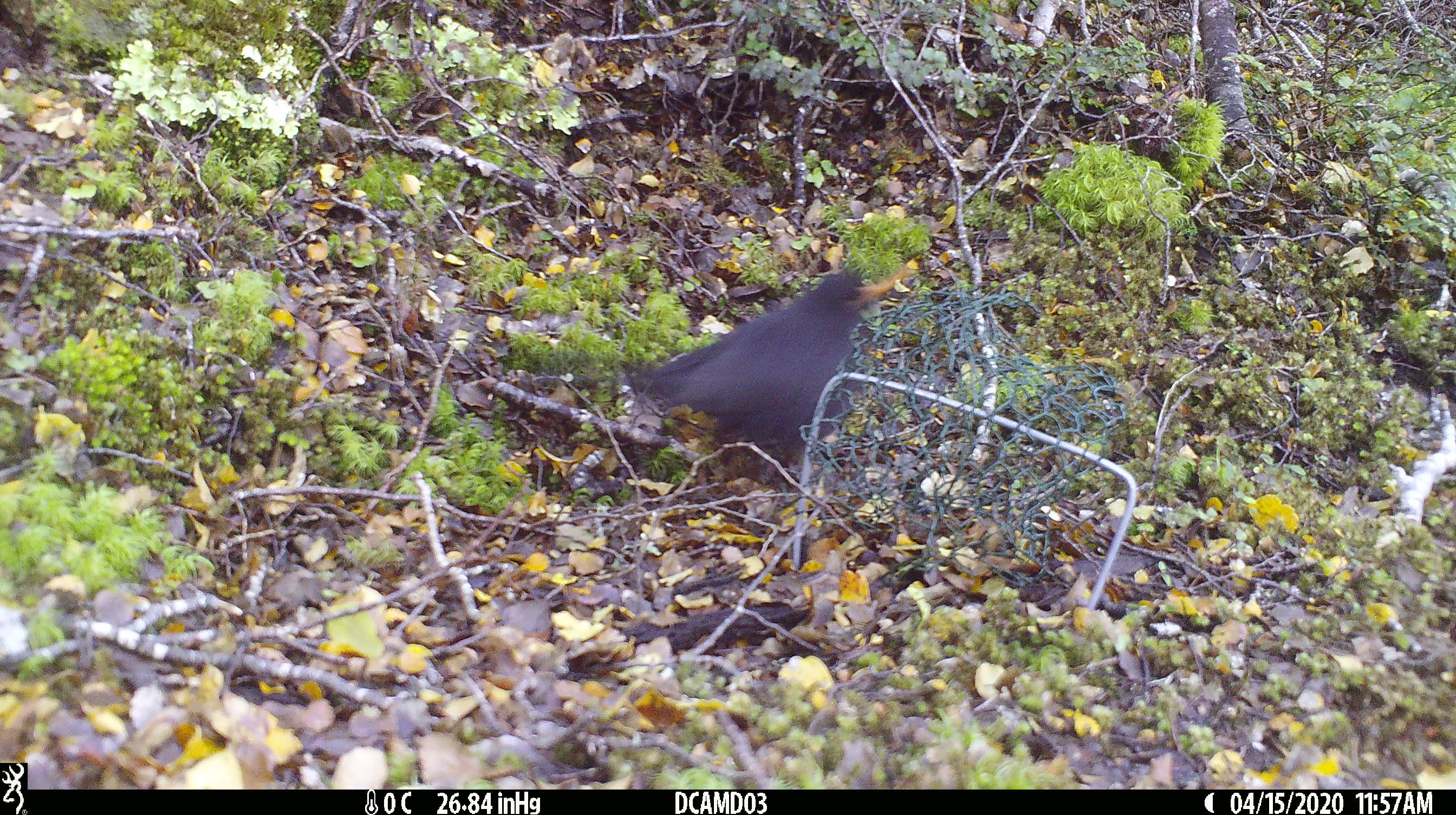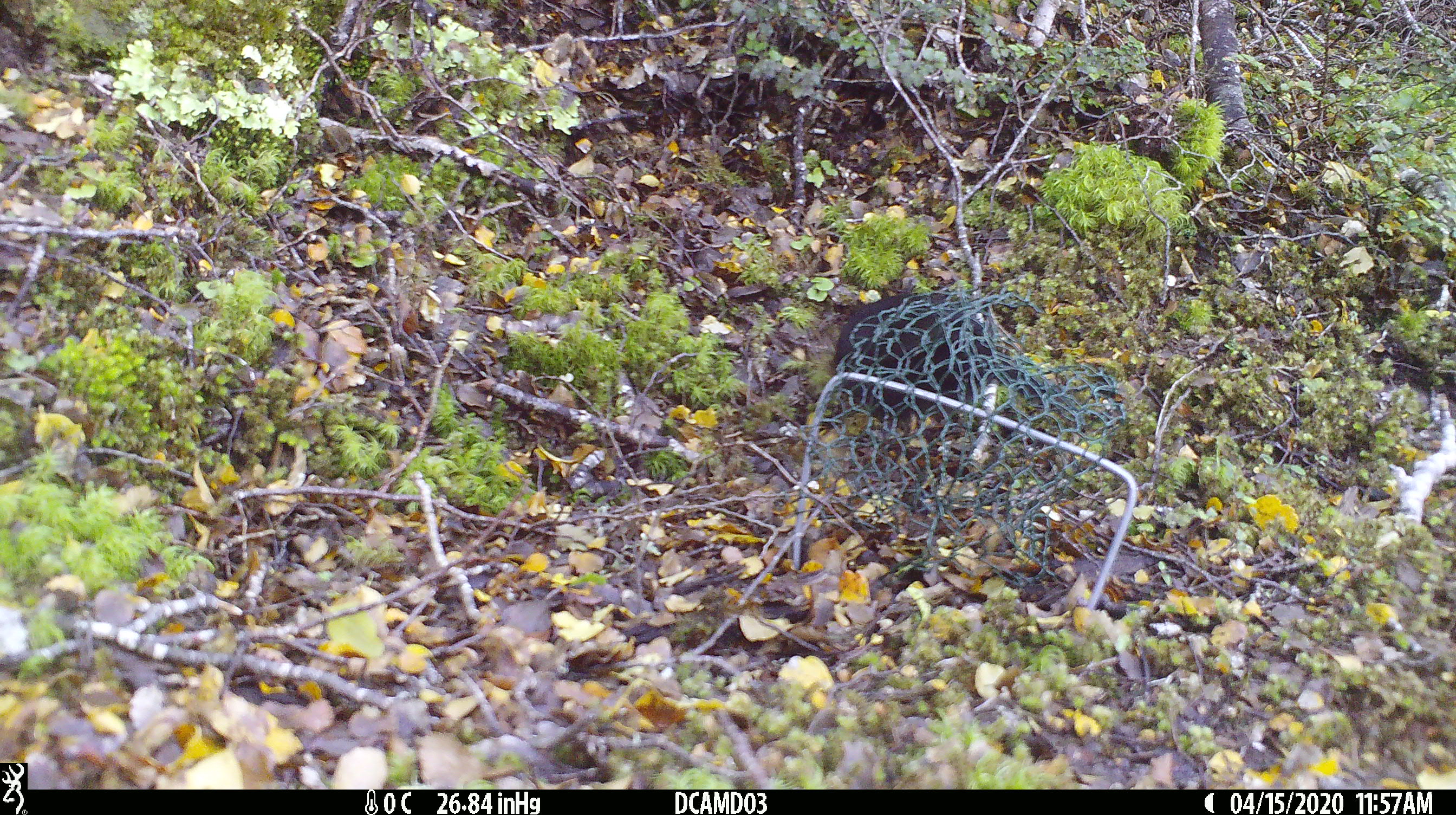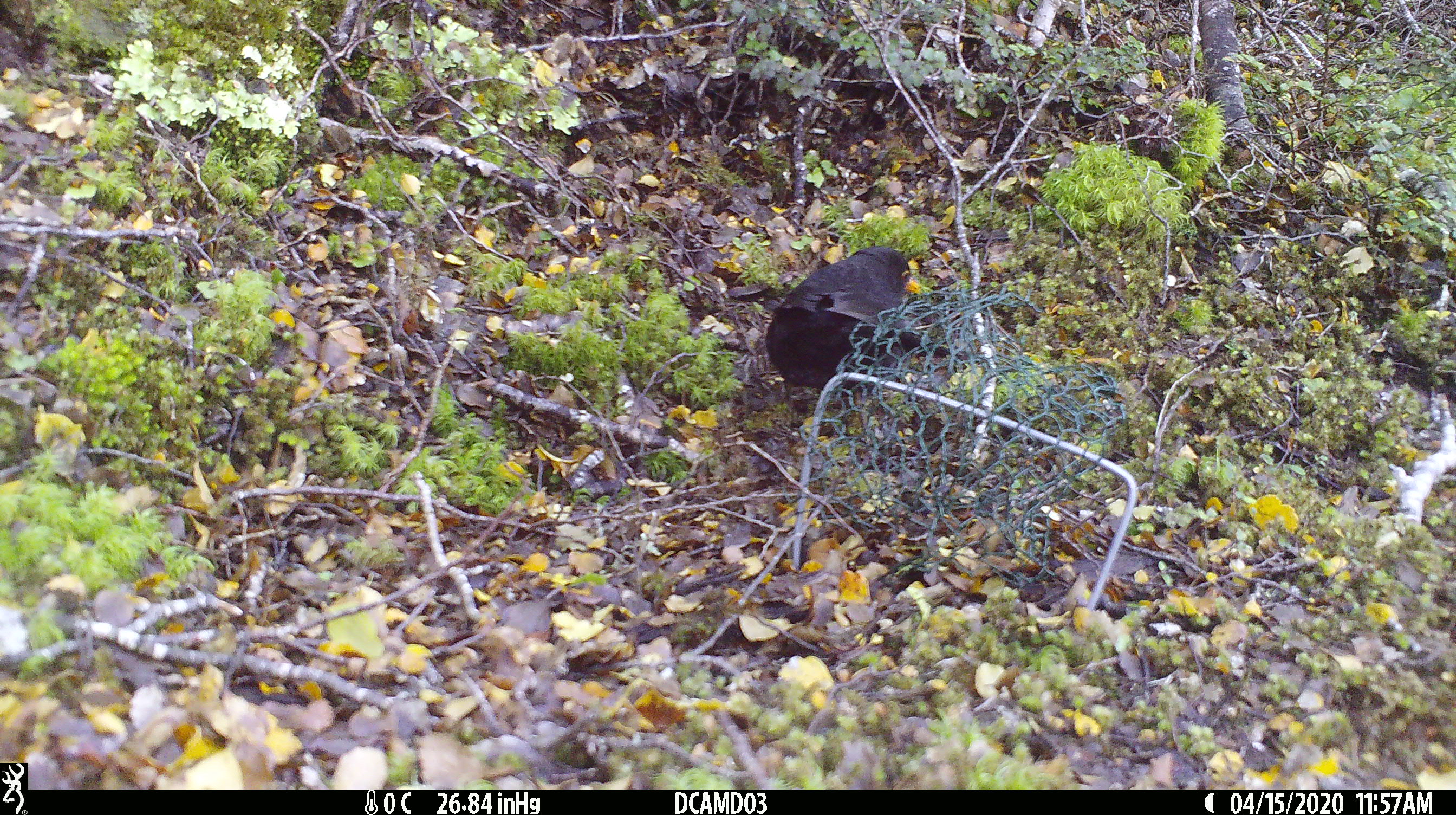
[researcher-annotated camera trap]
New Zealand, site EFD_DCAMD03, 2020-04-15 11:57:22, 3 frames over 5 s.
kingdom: Animalia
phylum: Chordata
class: Aves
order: Passeriformes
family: Turdidae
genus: Turdus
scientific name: Turdus merula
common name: eurasian blackbird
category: blackbird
Blackbird (eurasian blackbird) (Turdus merula).